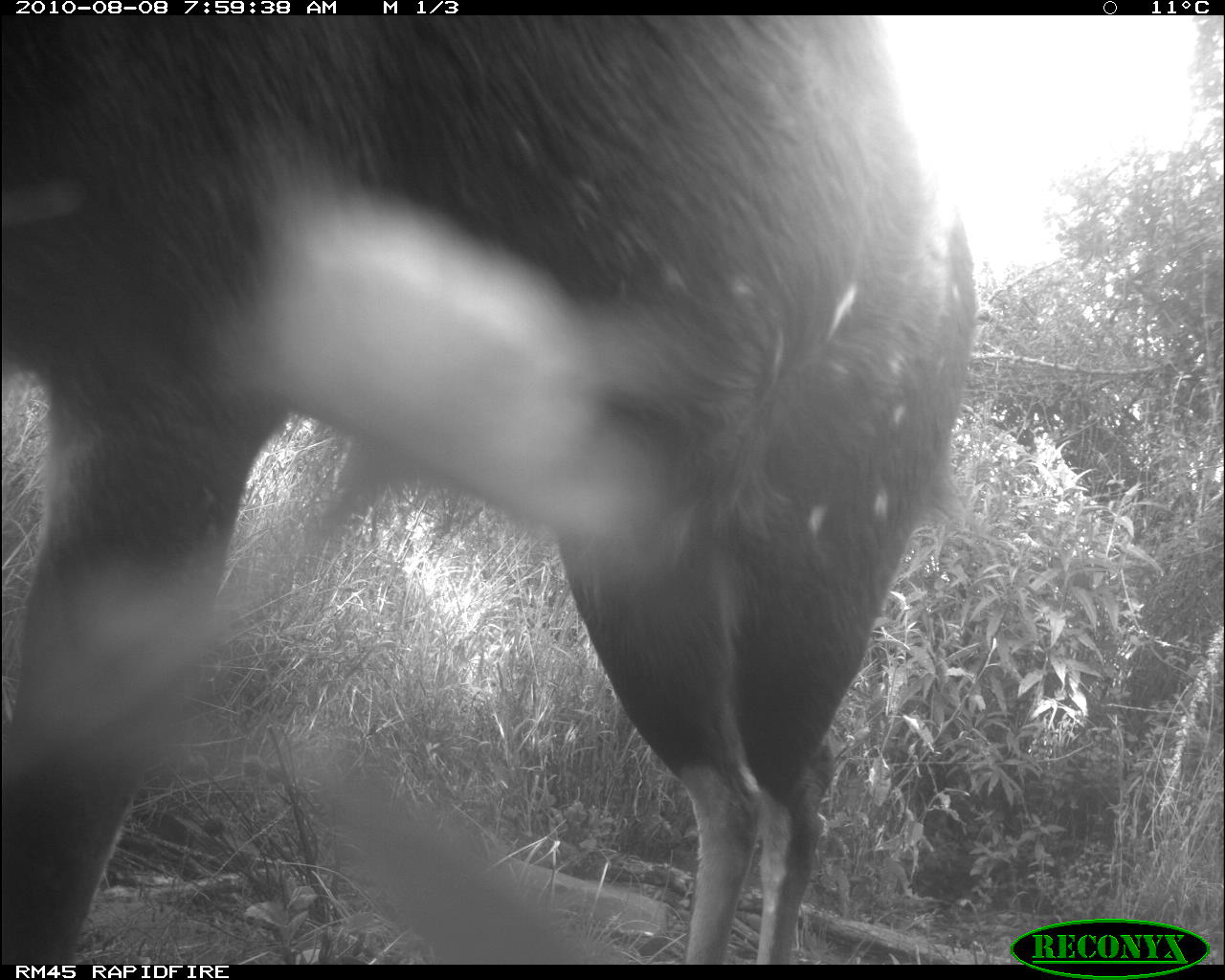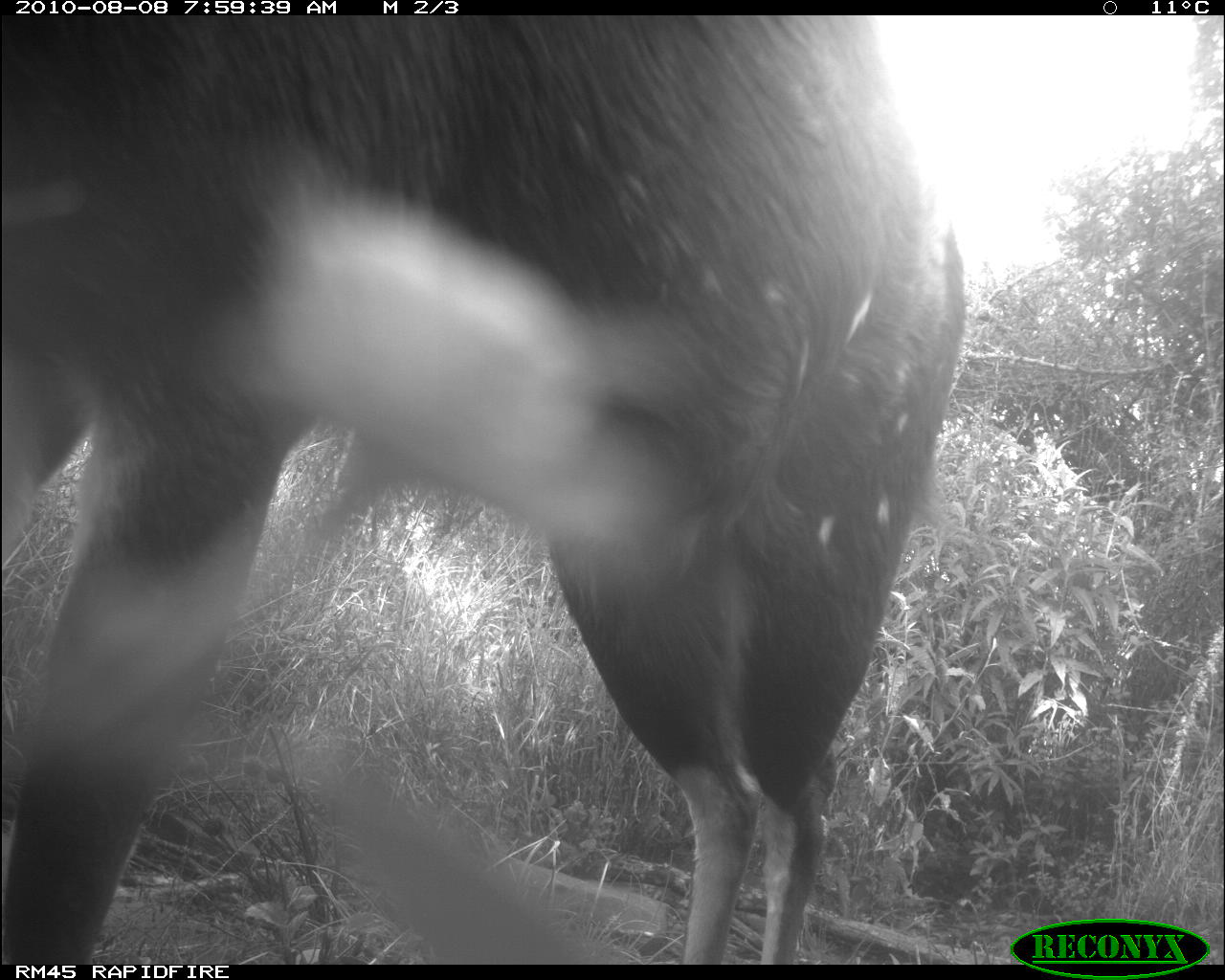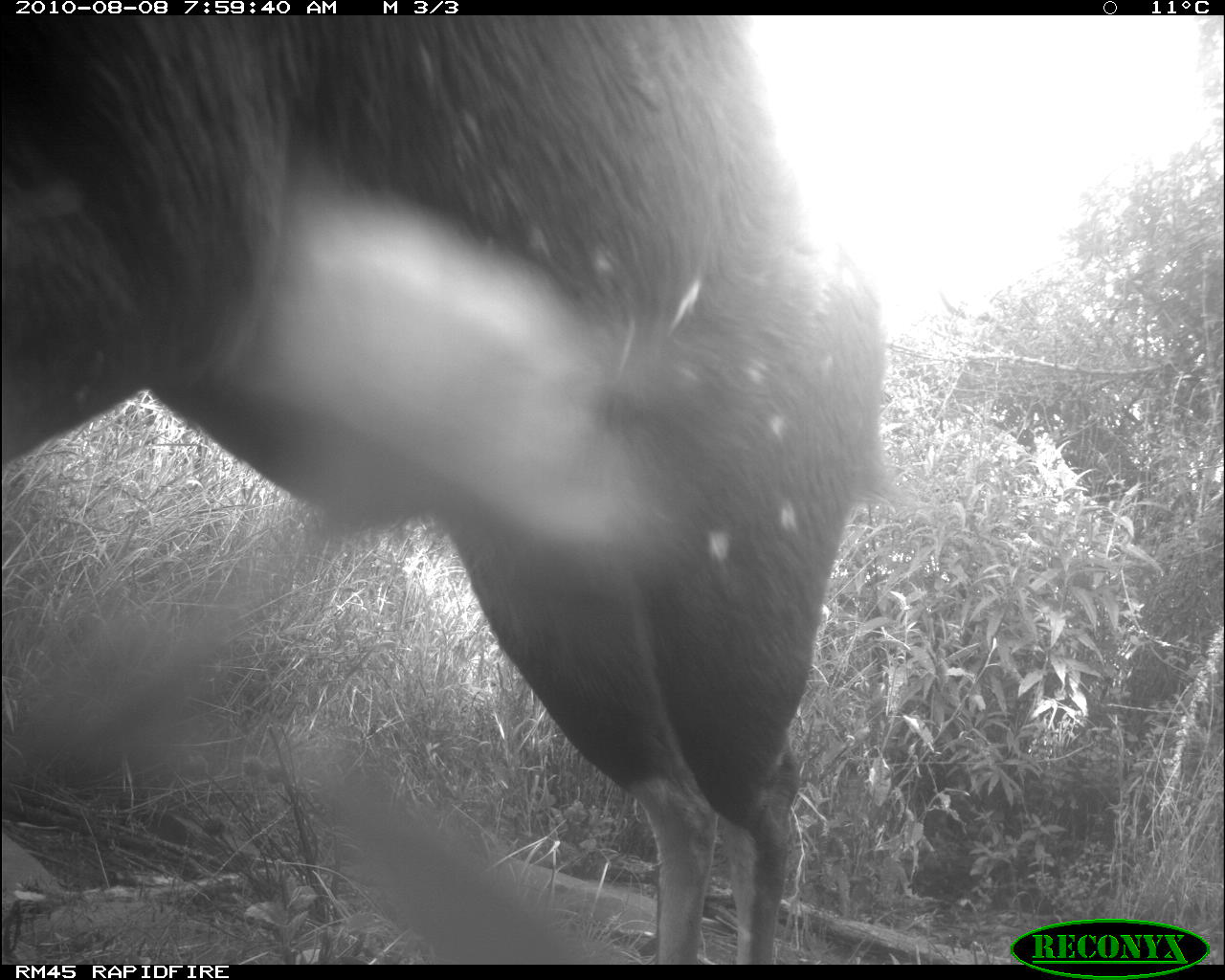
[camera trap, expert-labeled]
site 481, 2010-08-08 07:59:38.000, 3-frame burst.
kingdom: Animalia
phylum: Chordata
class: Mammalia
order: Artiodactyla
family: Bovidae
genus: Tragelaphus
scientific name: Tragelaphus scriptus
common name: bushbuck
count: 1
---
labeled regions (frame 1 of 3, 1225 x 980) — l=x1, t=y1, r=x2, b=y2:
tragelaphus scriptus: l=0, t=11, r=977, b=964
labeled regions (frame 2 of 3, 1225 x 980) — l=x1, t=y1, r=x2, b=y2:
tragelaphus scriptus: l=0, t=16, r=970, b=964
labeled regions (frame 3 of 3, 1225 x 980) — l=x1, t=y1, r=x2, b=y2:
tragelaphus scriptus: l=0, t=13, r=898, b=964